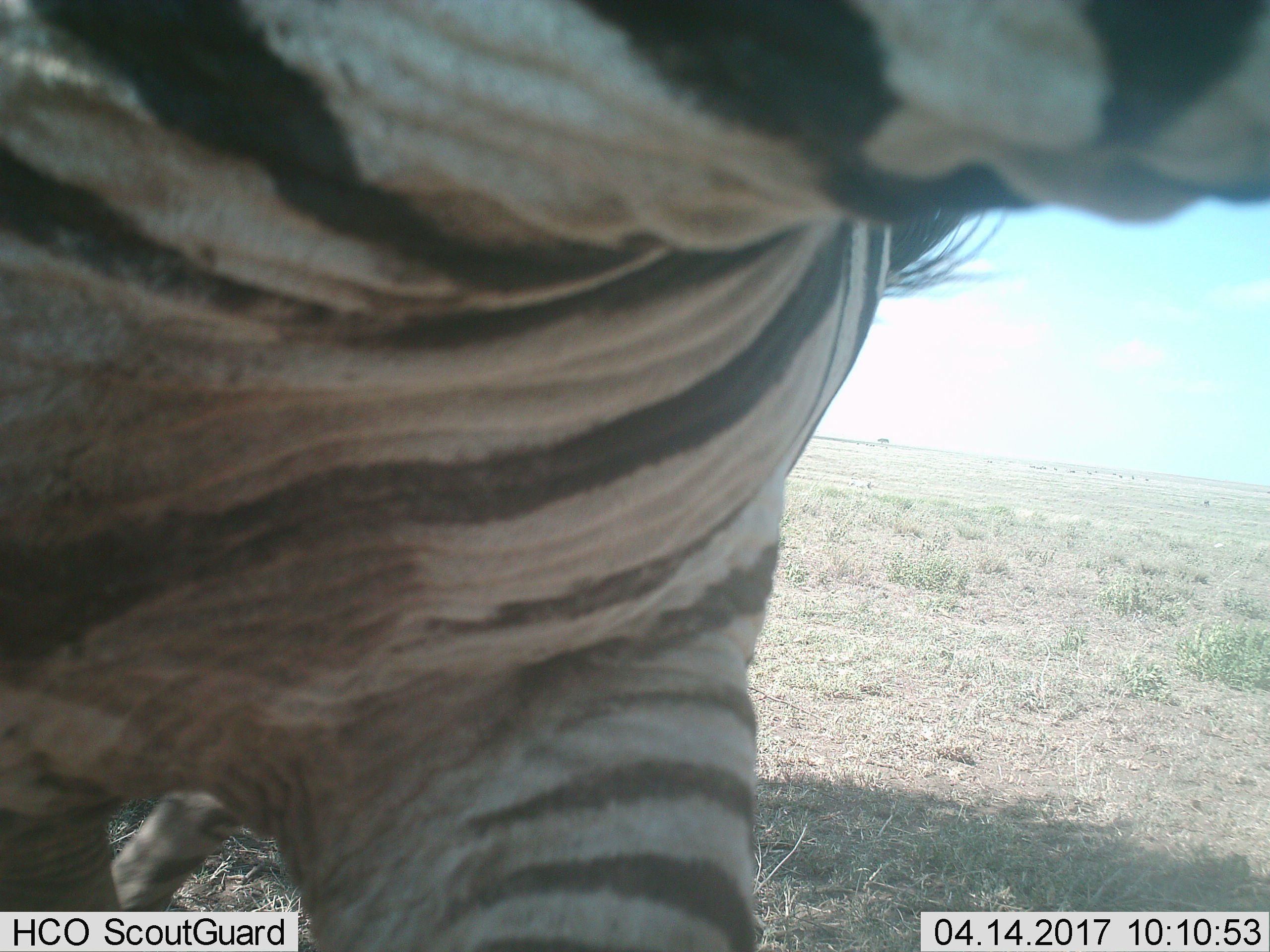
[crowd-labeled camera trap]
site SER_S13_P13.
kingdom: Animalia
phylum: Chordata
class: Mammalia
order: Perissodactyla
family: Equidae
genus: Equus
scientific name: Equus quagga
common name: plains zebra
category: zebraplains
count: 1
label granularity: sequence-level